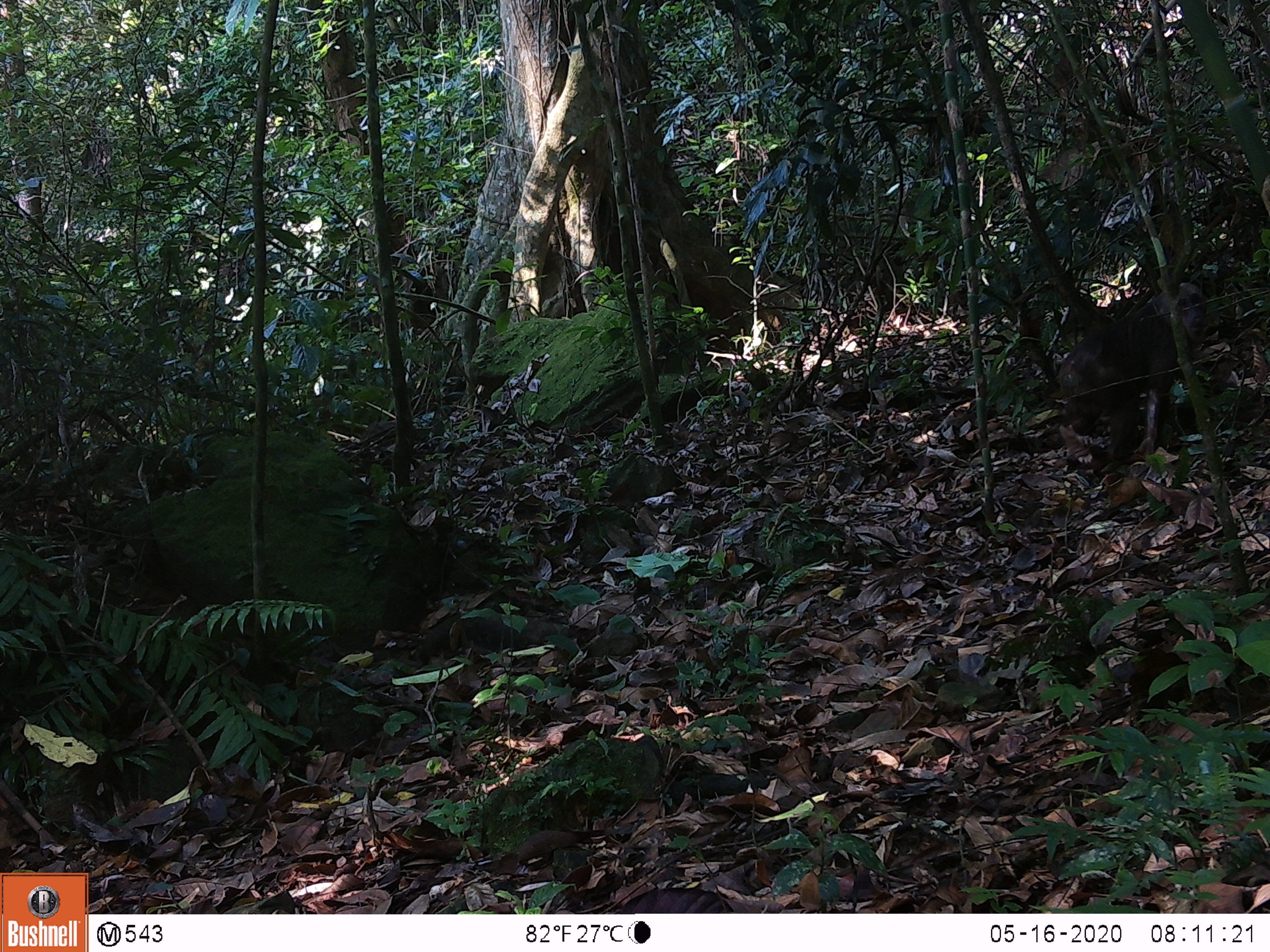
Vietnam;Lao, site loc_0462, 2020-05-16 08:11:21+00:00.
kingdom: Animalia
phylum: Chordata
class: Mammalia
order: Primates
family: Cercopithecidae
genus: Macaca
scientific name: Macaca arctoides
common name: stump-tailed macaque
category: stump tailed macaque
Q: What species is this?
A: Stump tailed macaque (stump-tailed macaque) (Macaca arctoides).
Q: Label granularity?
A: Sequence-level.